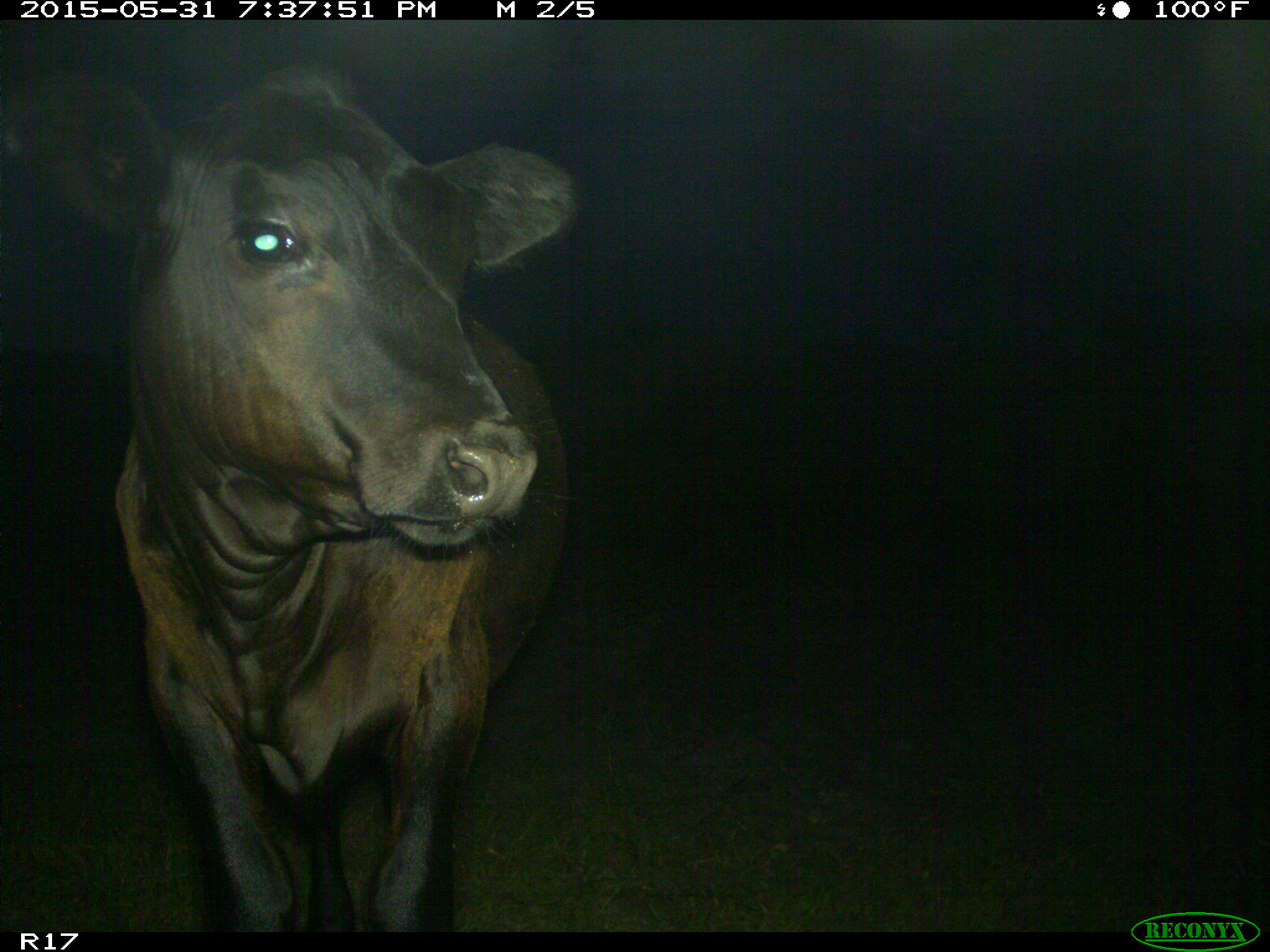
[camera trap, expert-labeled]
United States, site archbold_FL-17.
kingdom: Animalia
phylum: Chordata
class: Mammalia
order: Artiodactyla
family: Bovidae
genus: Bos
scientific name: Bos taurus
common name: domestic cow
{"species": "Bos taurus (domestic cow)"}